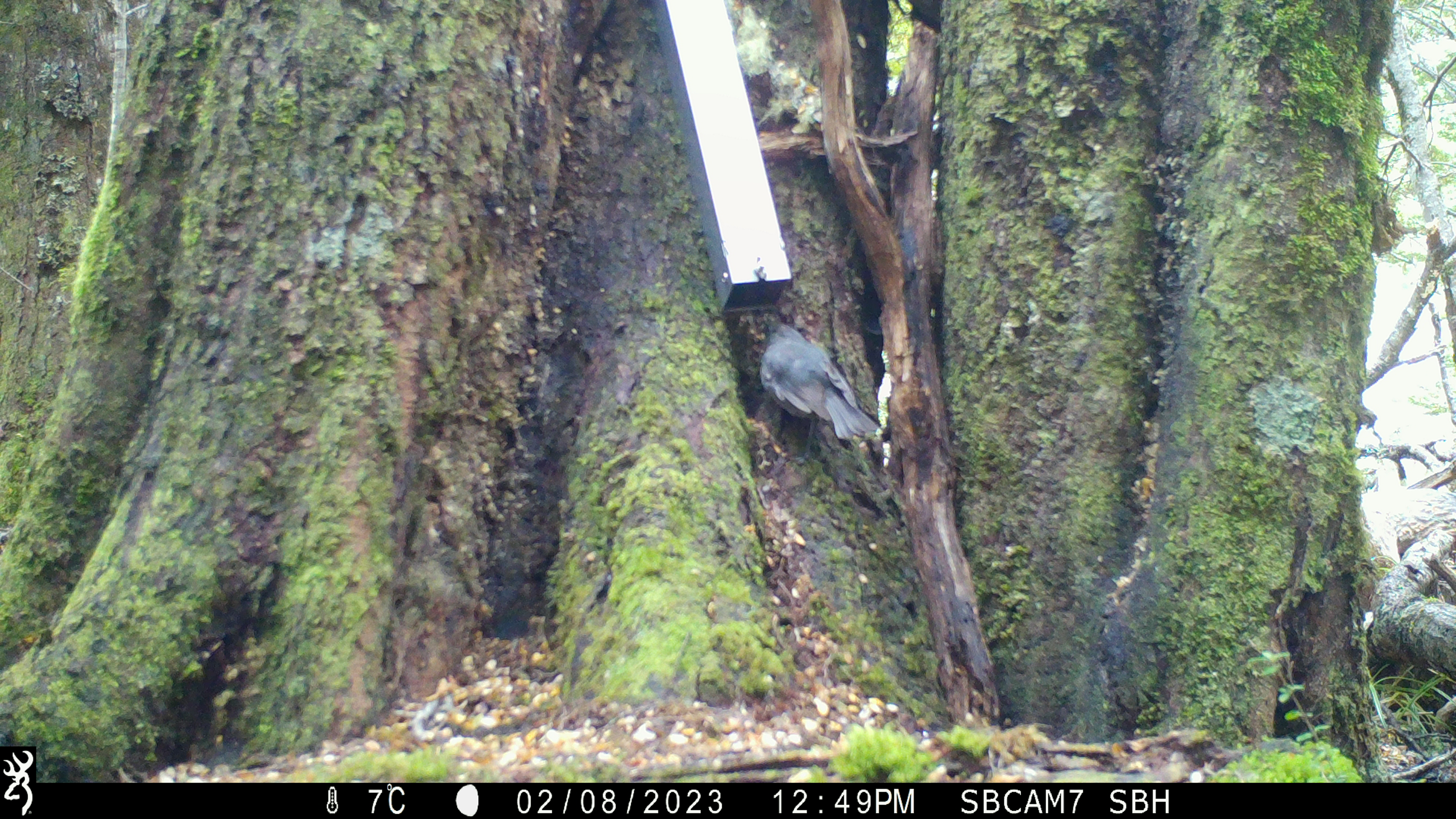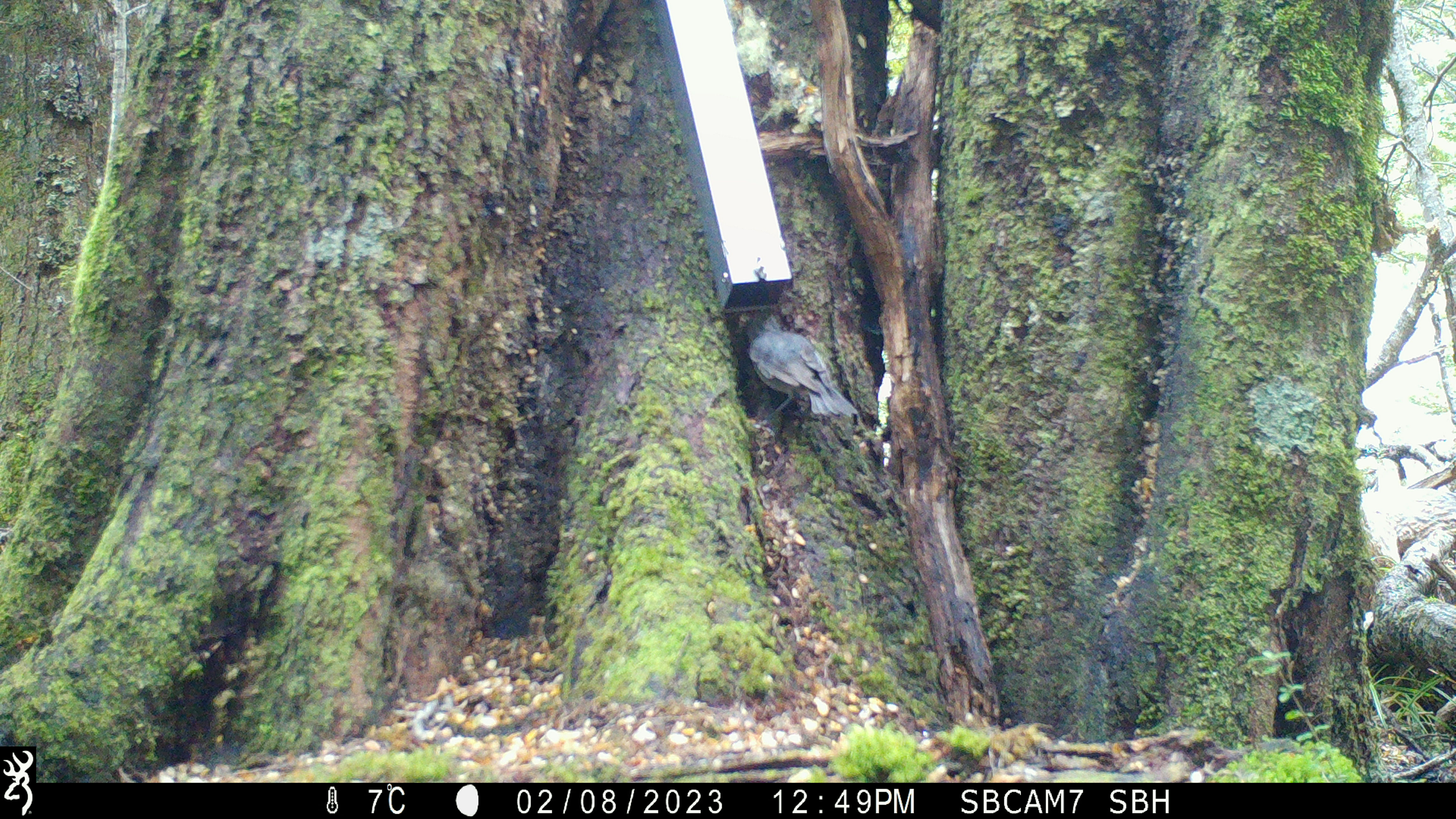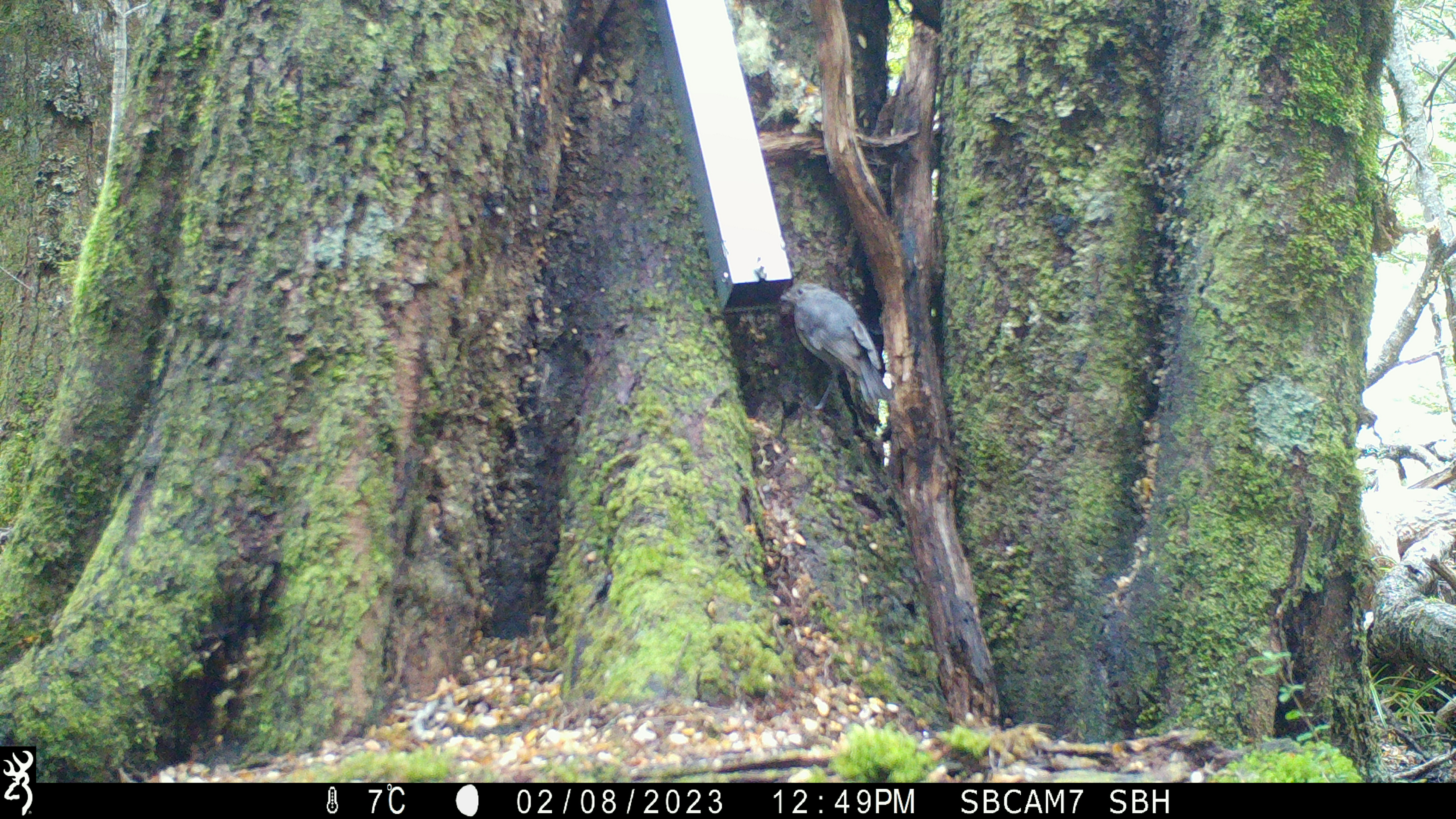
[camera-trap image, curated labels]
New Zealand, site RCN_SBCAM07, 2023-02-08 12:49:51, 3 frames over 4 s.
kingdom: Animalia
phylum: Chordata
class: Aves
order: Passeriformes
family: Petroicidae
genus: Petroica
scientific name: Petroica australis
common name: new zealand robin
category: robin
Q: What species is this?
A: Robin (new zealand robin) (Petroica australis).